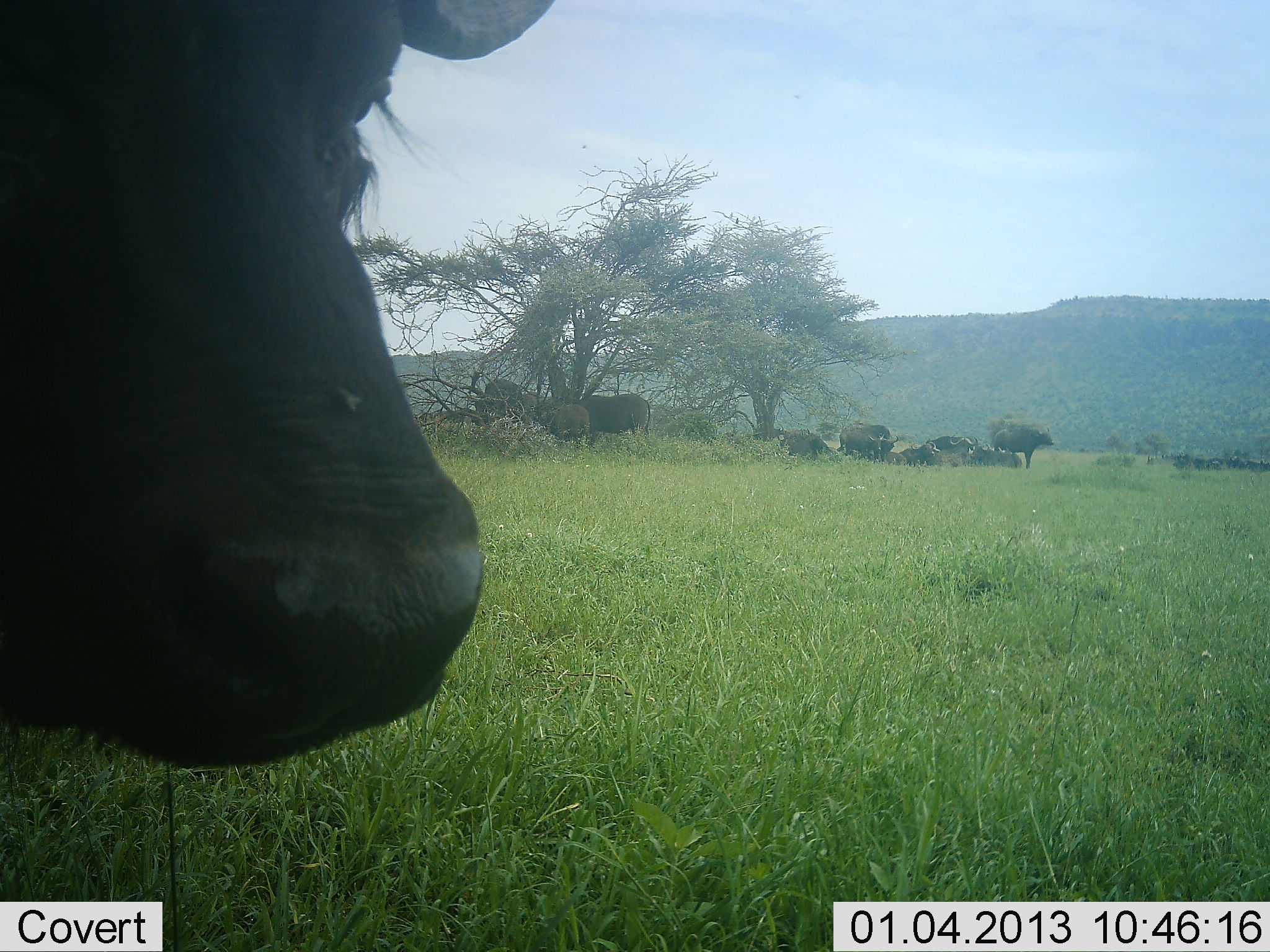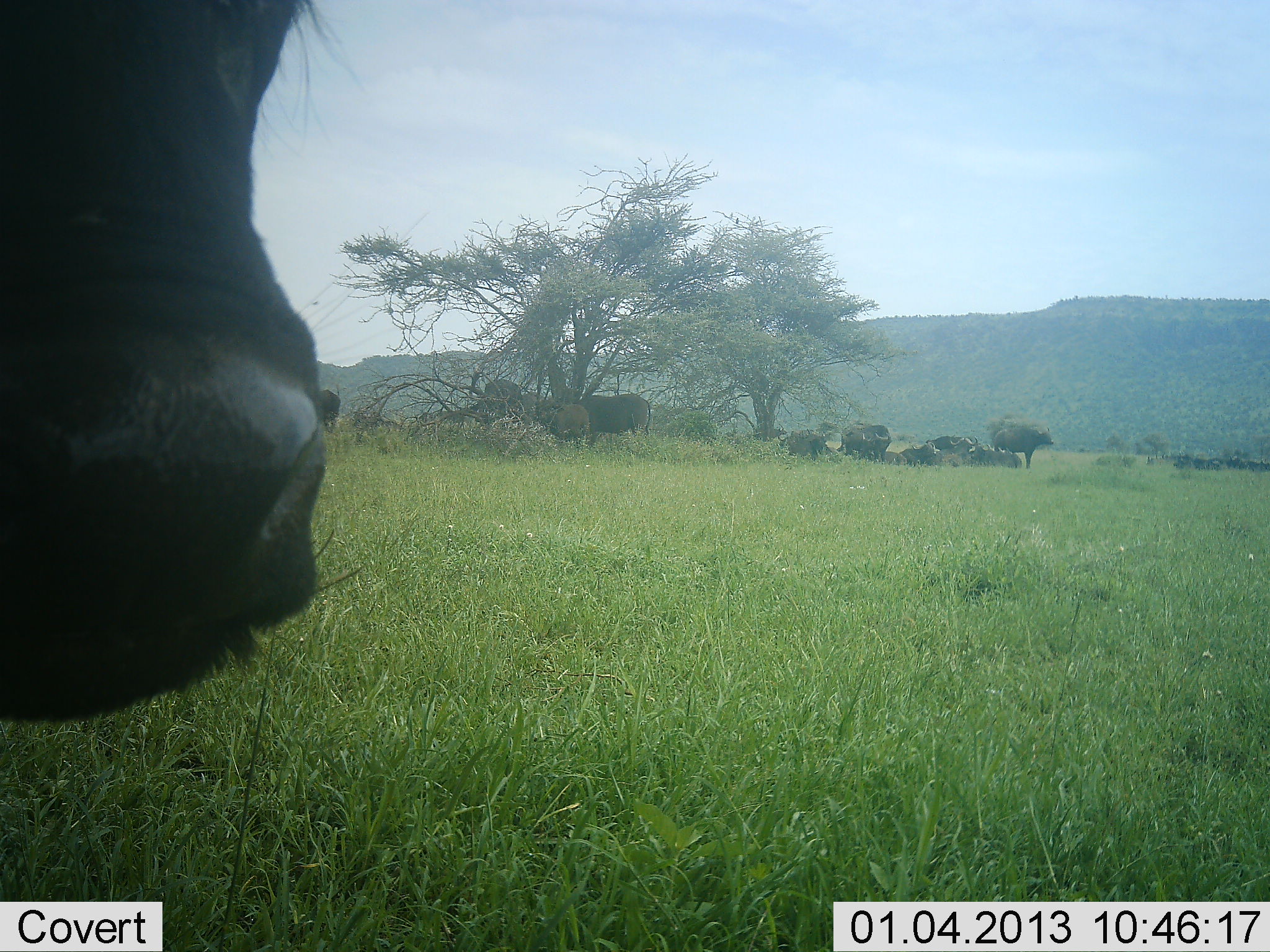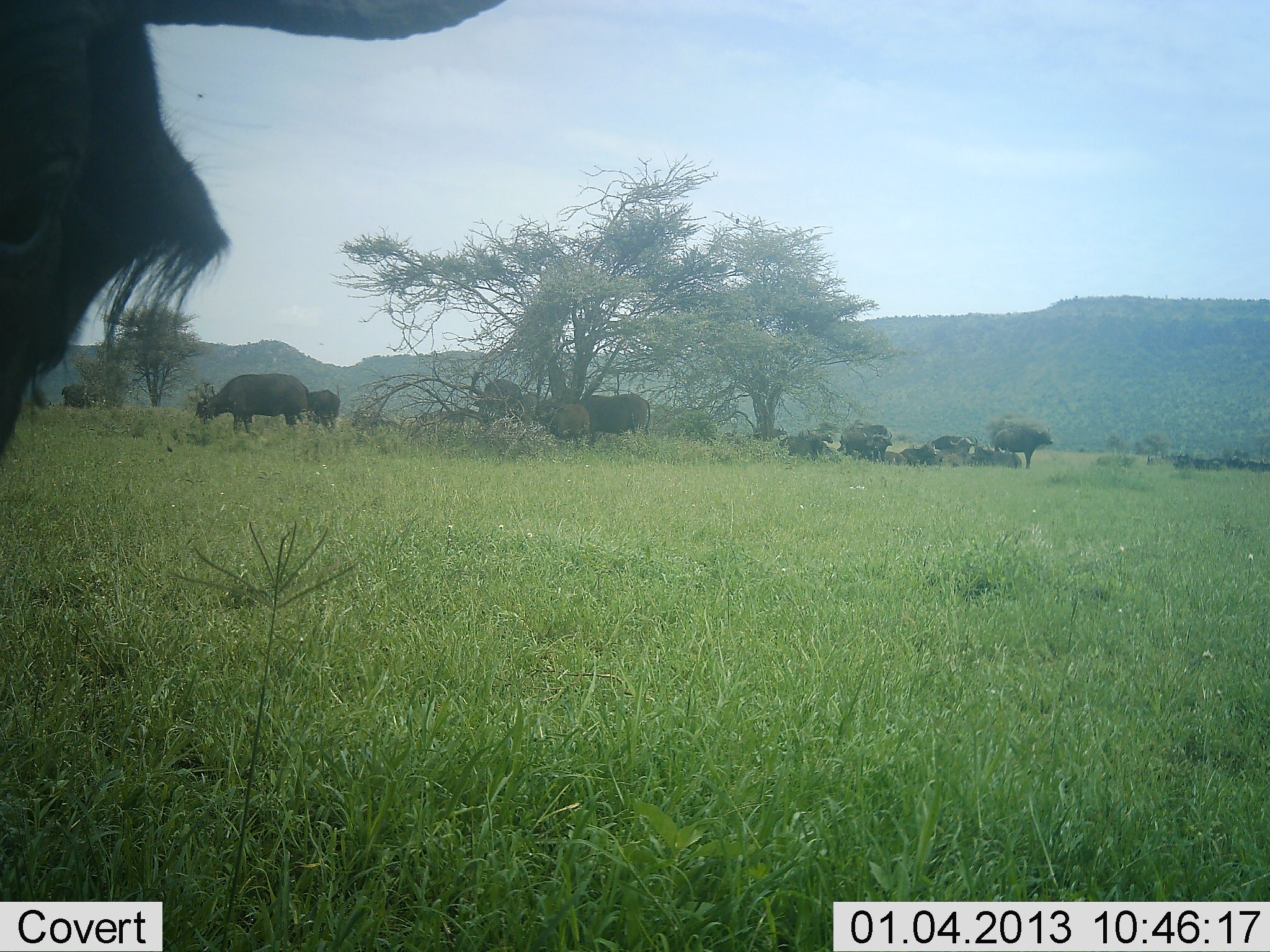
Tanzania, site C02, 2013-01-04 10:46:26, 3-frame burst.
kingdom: Animalia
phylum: Chordata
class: Mammalia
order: Artiodactyla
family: Bovidae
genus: Syncerus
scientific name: Syncerus caffer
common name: cape buffalo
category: buffalo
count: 11-50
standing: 75%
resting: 88%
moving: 29%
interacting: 12%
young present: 0%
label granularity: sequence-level